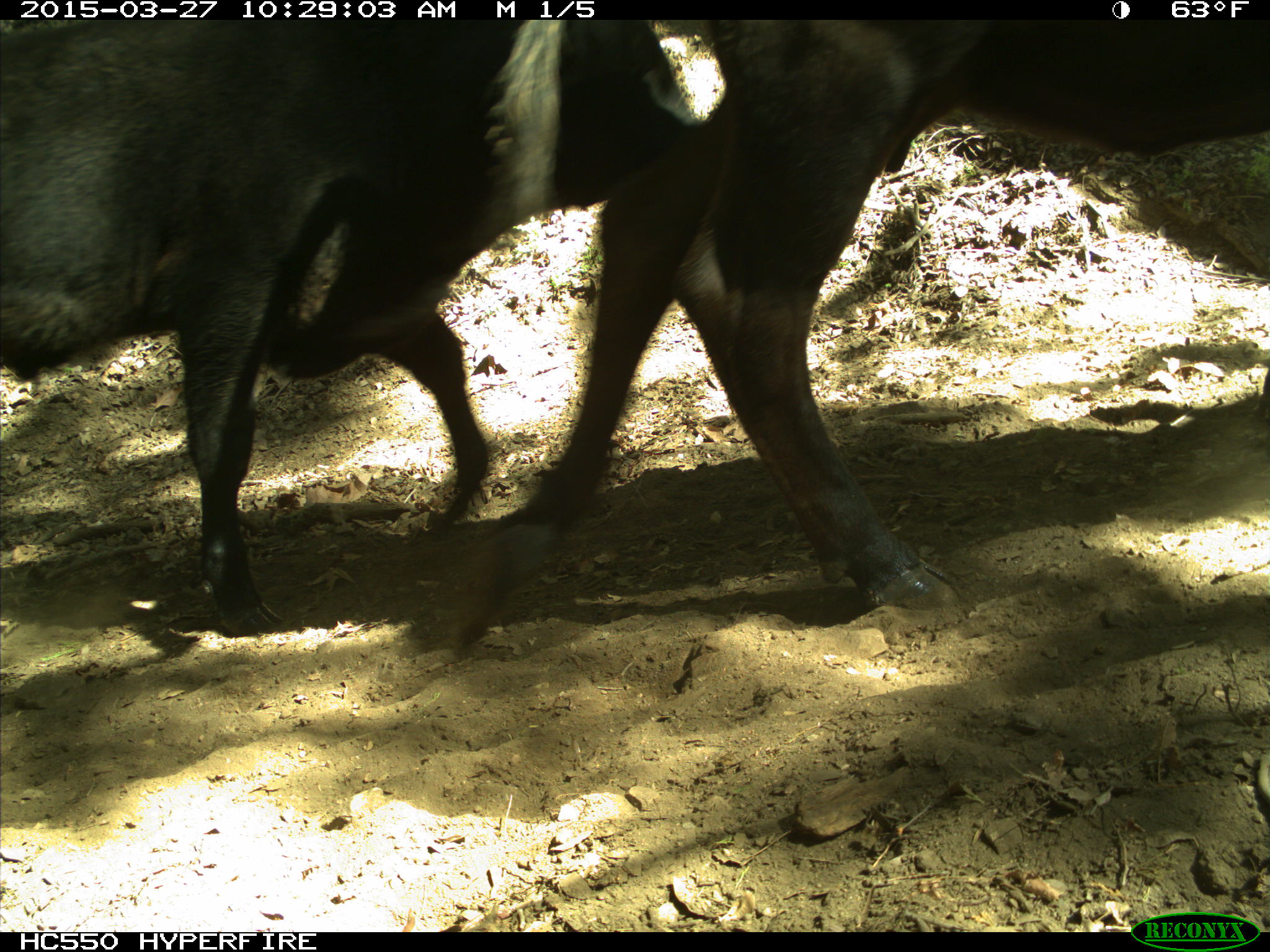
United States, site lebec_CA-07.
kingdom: Animalia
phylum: Chordata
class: Mammalia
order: Artiodactyla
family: Bovidae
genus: Bos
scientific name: Bos taurus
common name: domestic cow